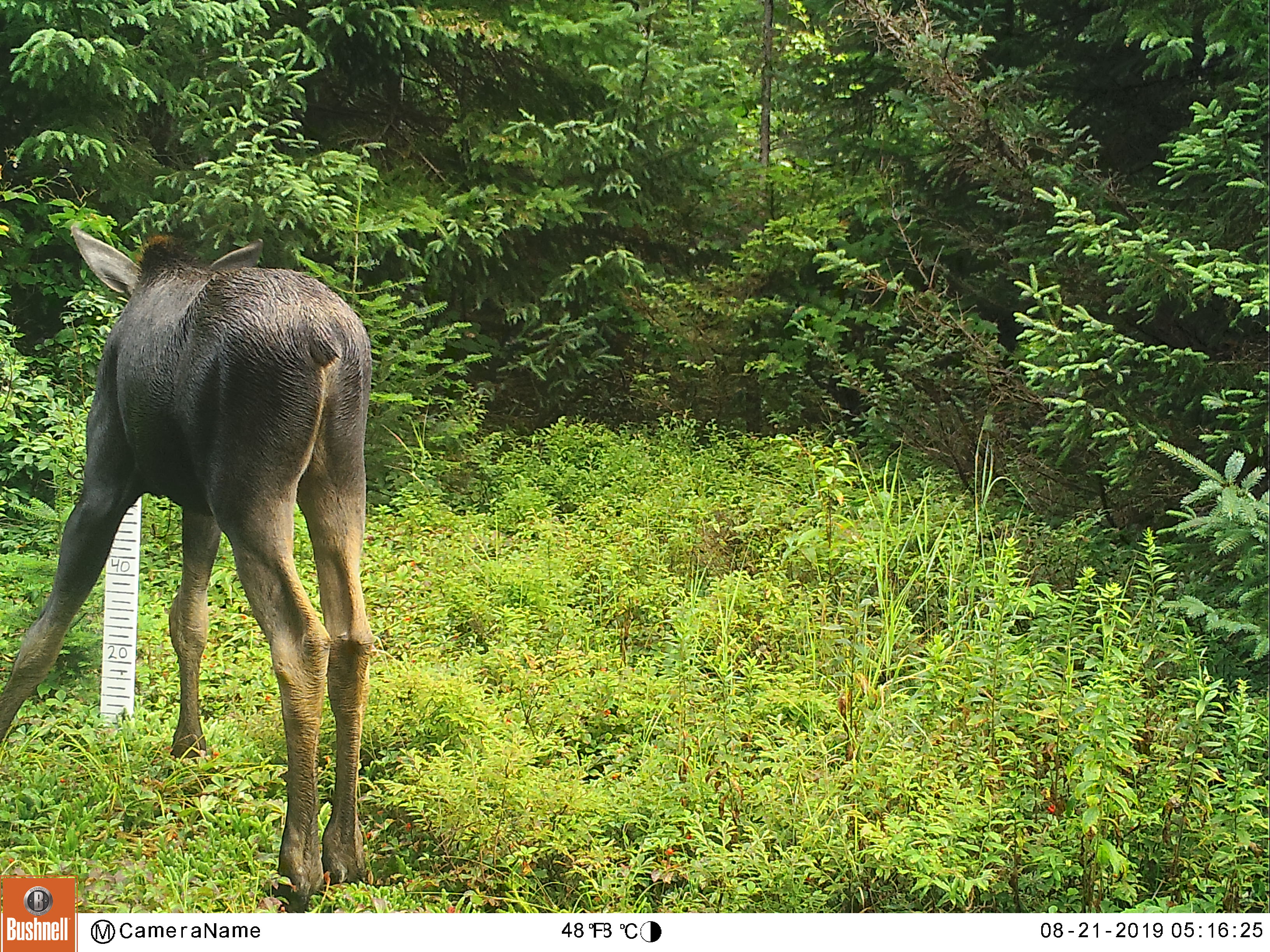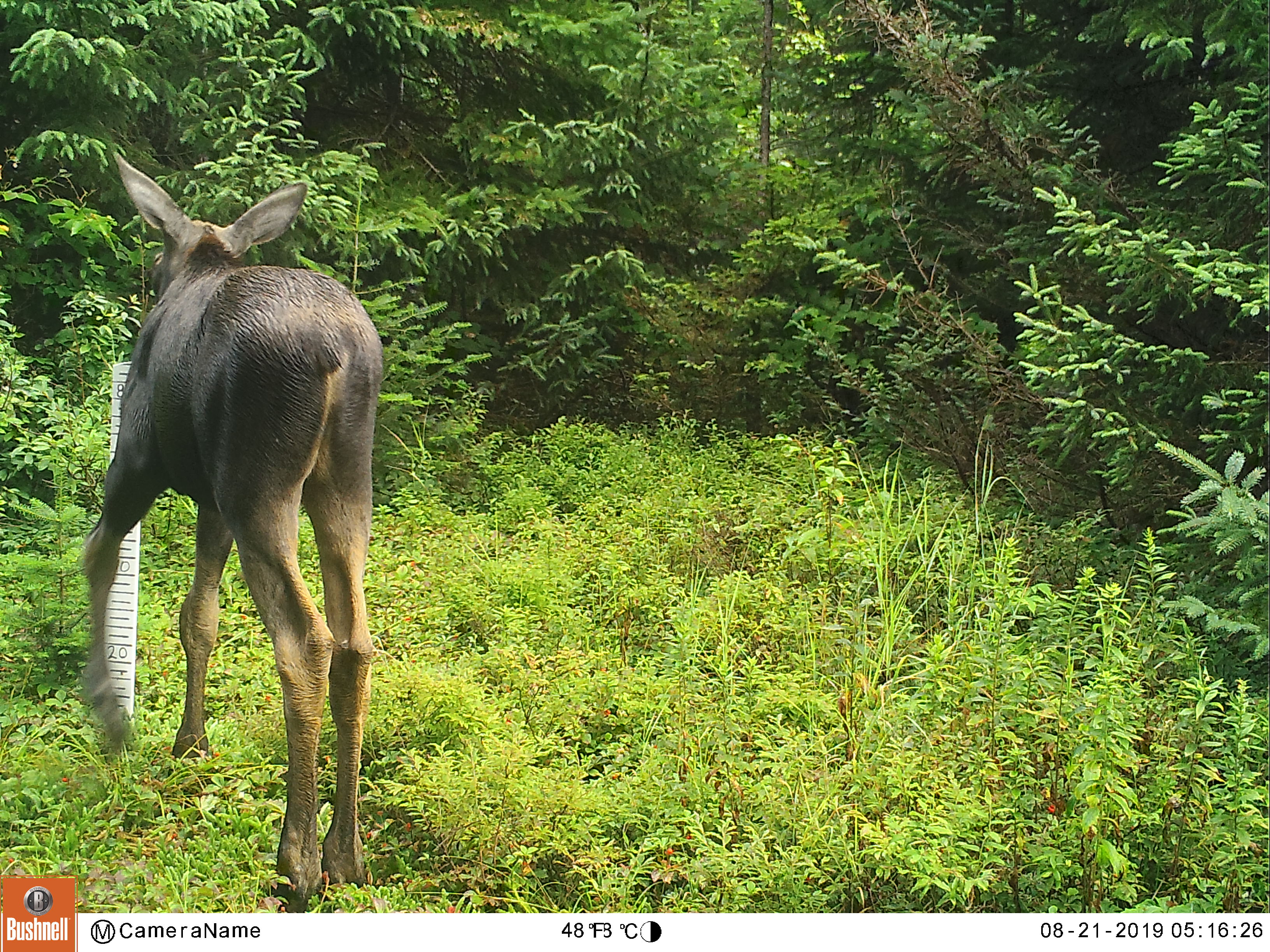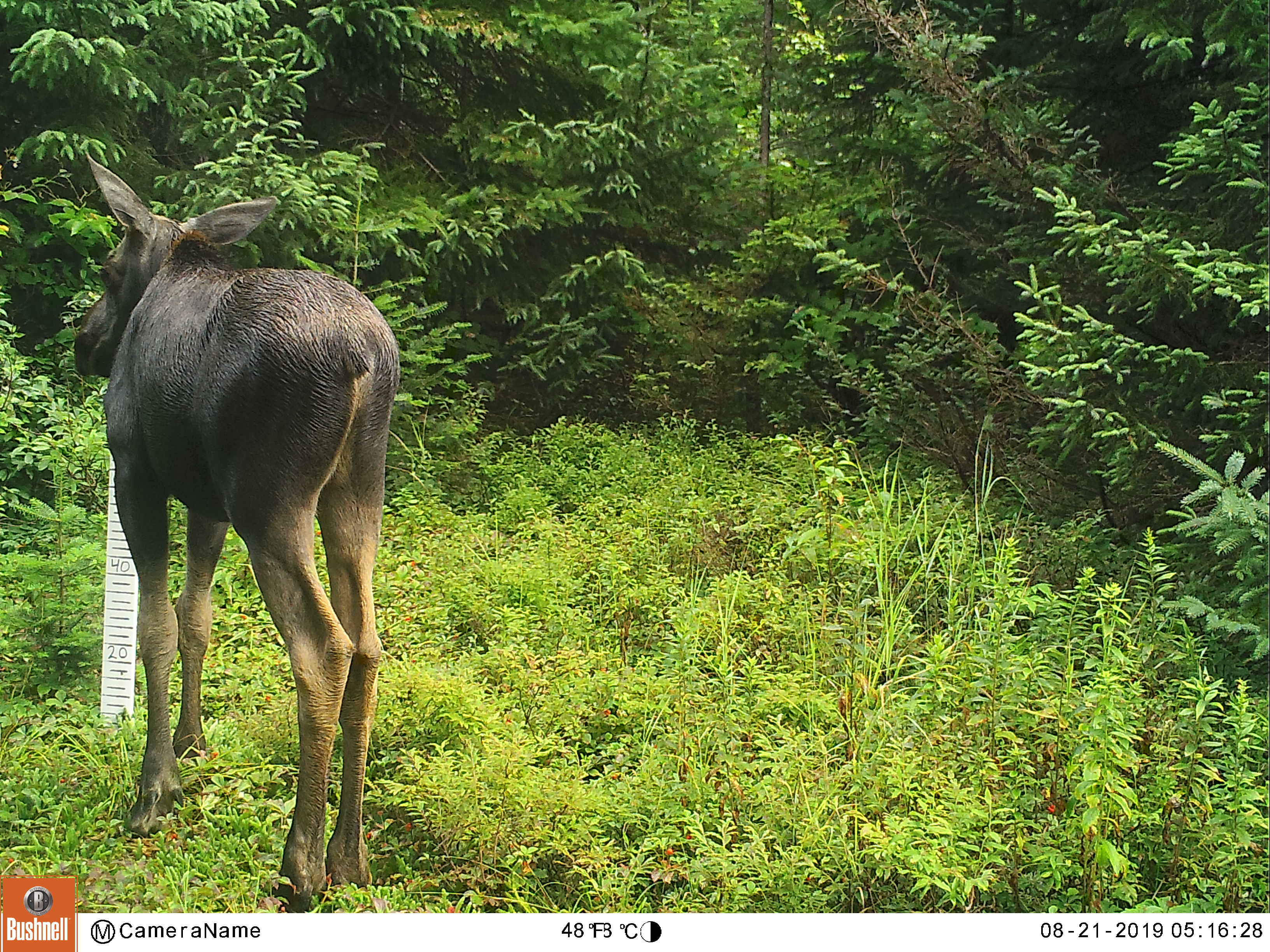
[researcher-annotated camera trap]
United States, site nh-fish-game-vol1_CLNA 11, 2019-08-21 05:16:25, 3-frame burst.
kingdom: Animalia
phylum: Chordata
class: Mammalia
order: Artiodactyla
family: Cervidae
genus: Alces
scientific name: Alces alces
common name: moose